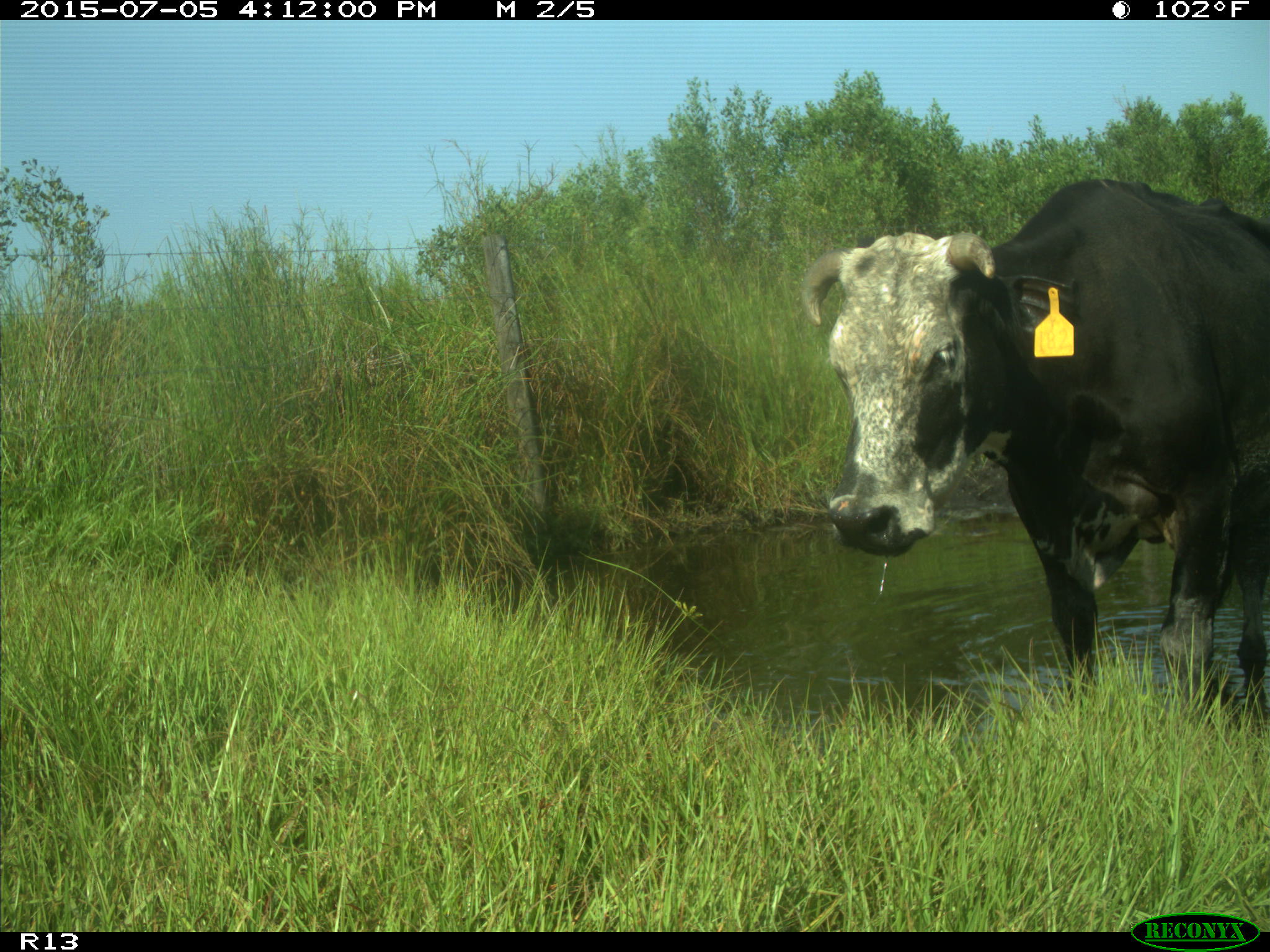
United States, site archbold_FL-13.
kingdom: Animalia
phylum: Chordata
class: Mammalia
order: Artiodactyla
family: Bovidae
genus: Bos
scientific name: Bos taurus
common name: domestic cow